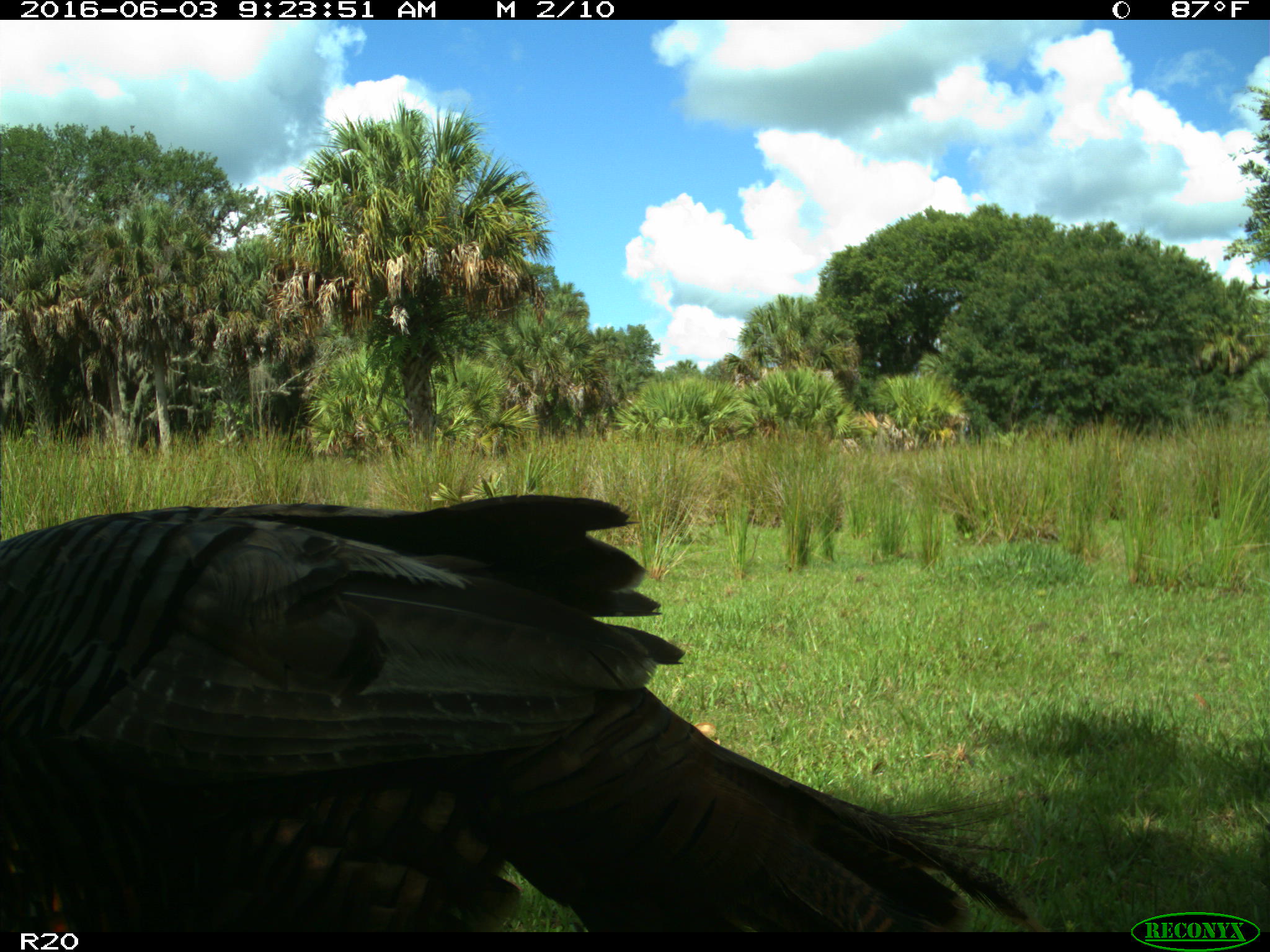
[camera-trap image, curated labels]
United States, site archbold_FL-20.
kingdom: Animalia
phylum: Chordata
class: Aves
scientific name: Aves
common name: birds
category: unidentified bird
Unidentified bird (birds) (Aves).